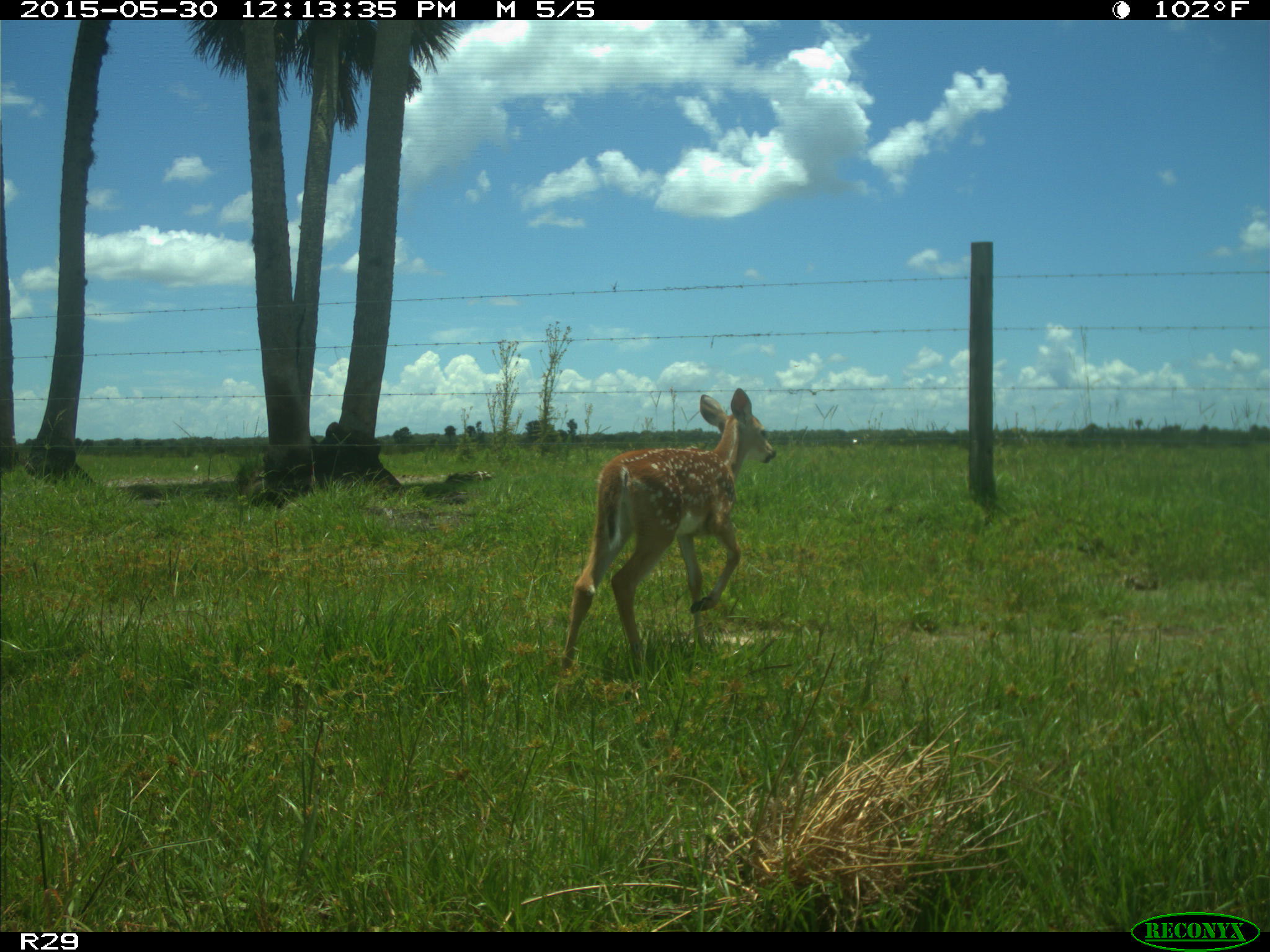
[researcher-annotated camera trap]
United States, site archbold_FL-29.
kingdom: Animalia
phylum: Chordata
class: Mammalia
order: Artiodactyla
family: Cervidae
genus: Odocoileus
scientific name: Odocoileus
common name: deer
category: unidentified deer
Unidentified deer (deer) (Odocoileus).